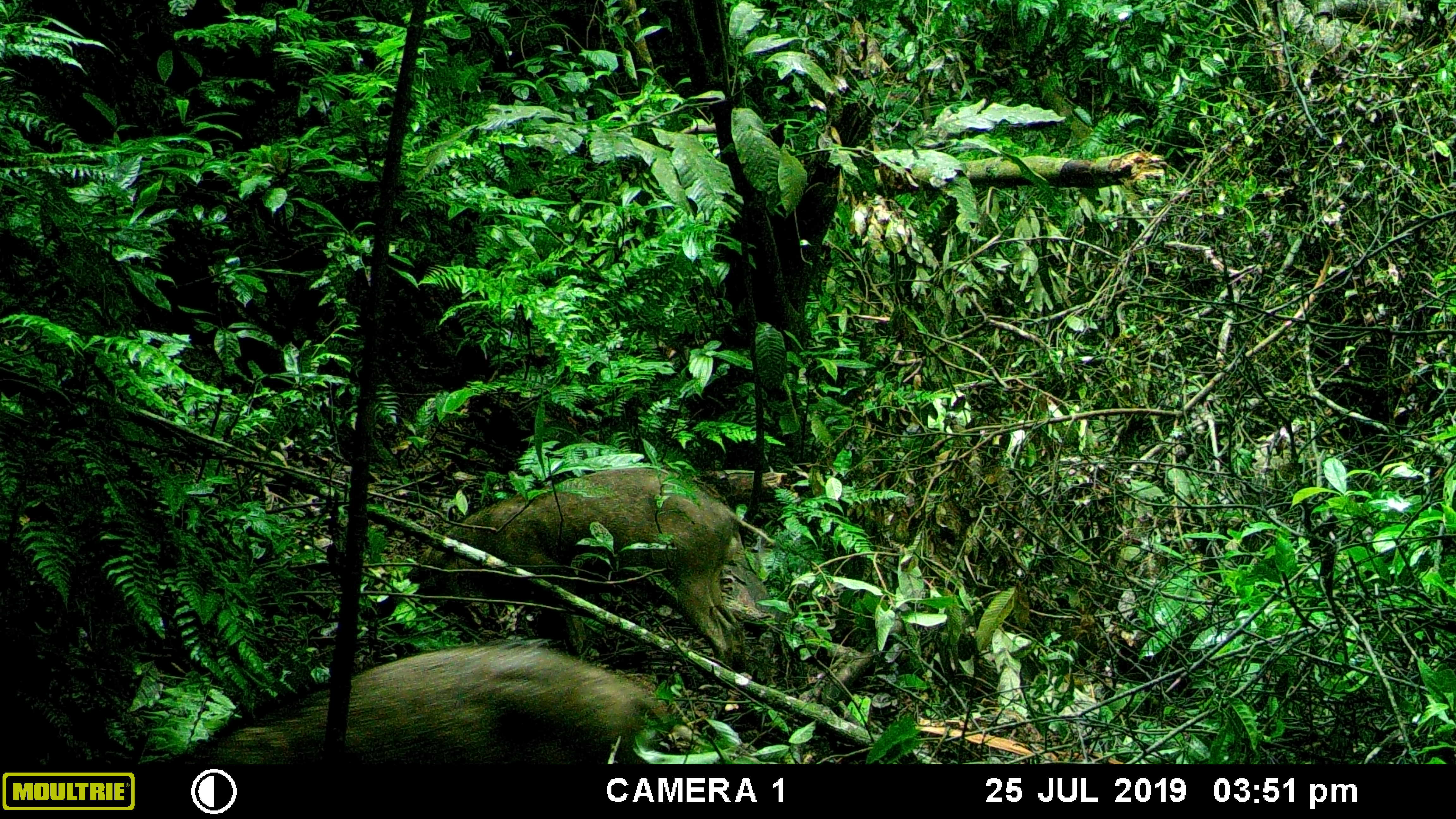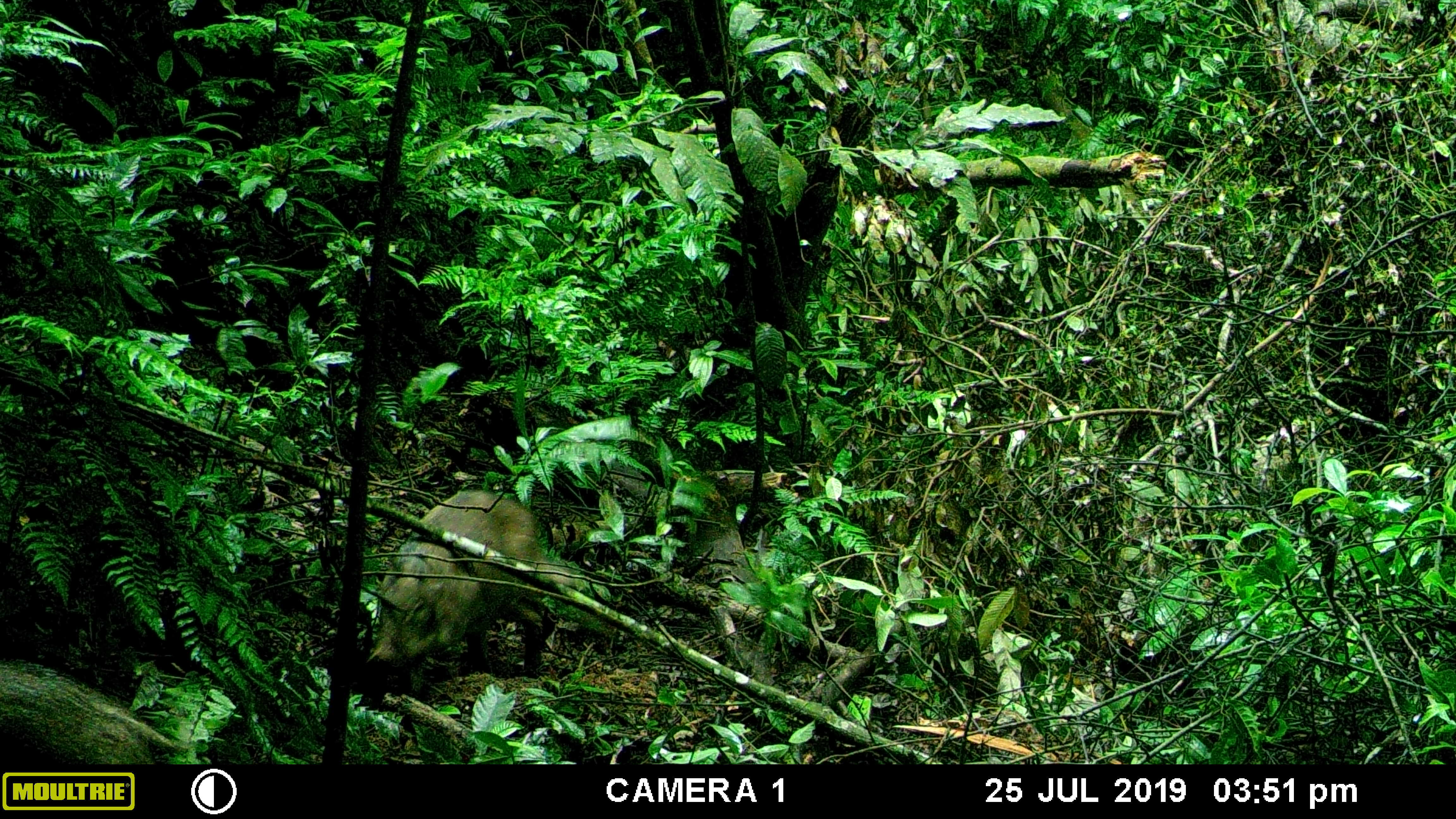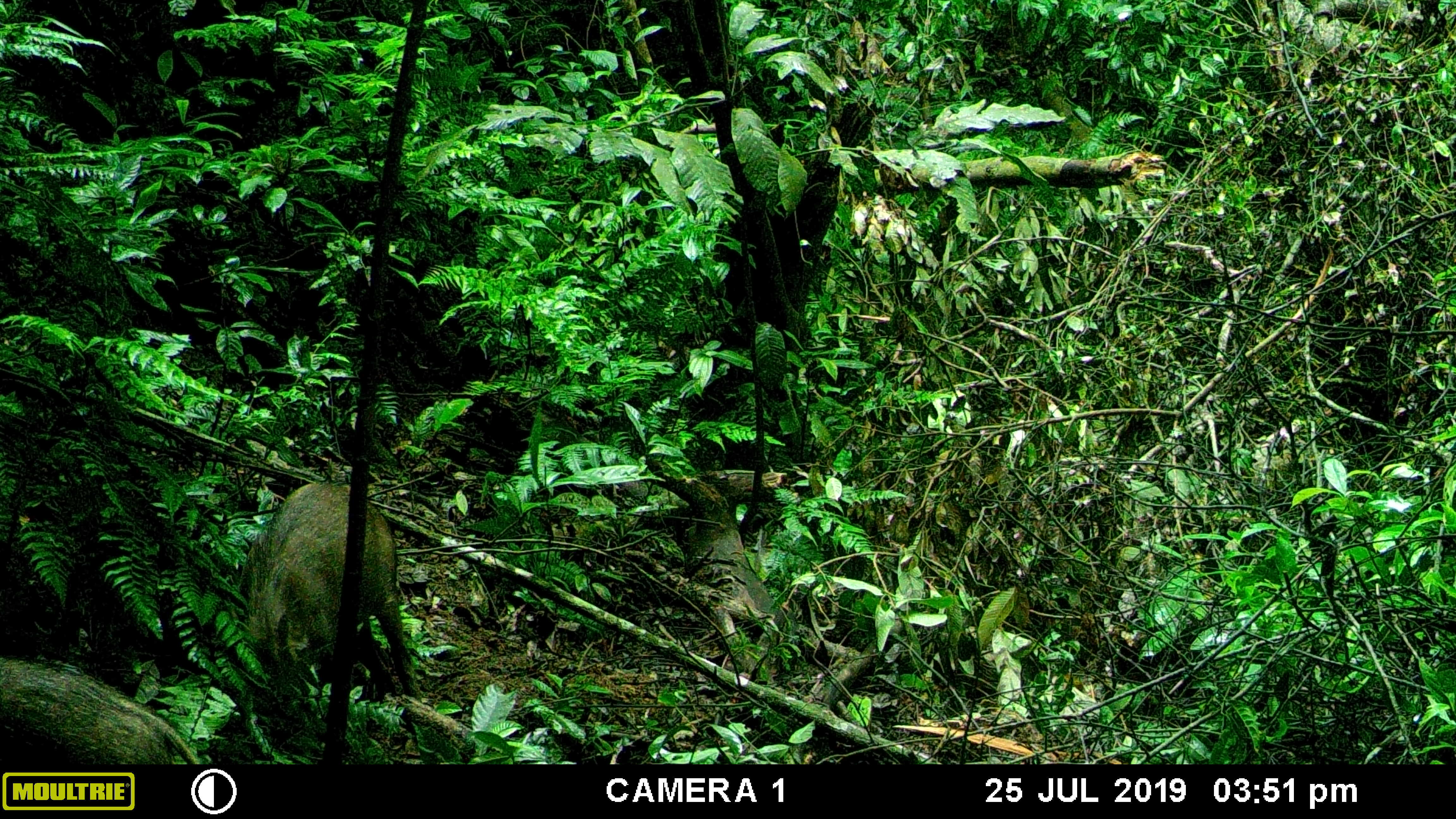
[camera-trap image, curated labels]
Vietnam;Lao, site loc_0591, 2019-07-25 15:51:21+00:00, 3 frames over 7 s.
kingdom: Animalia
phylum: Chordata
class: Mammalia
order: Artiodactyla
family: Suidae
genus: Sus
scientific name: Sus scrofa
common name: eurasian wild pig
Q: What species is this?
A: Eurasian wild pig (Sus scrofa).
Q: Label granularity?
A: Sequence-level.